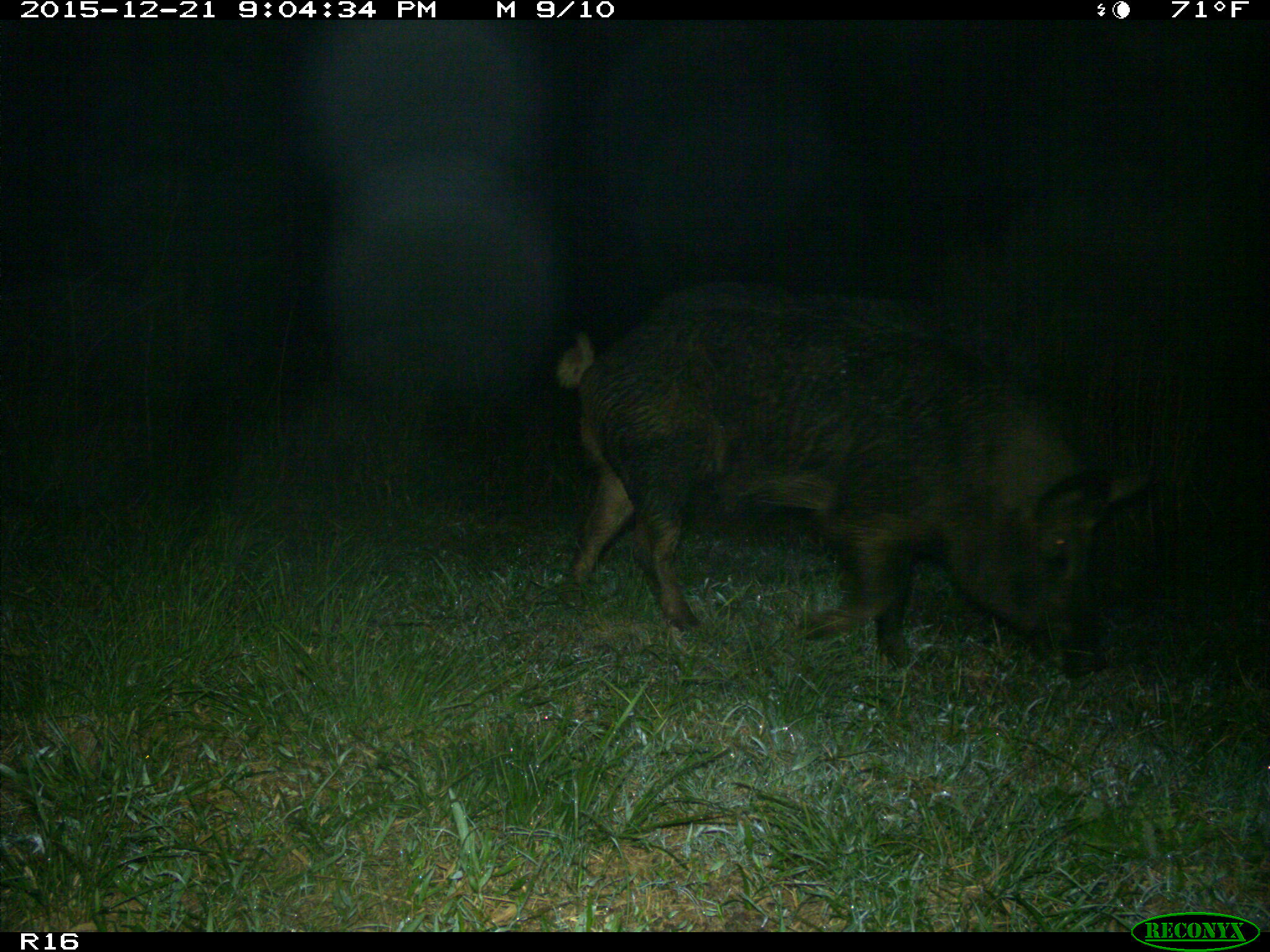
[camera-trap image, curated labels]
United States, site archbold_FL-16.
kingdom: Animalia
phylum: Chordata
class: Mammalia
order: Artiodactyla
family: Suidae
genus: Sus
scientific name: Sus scrofa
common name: wild boar